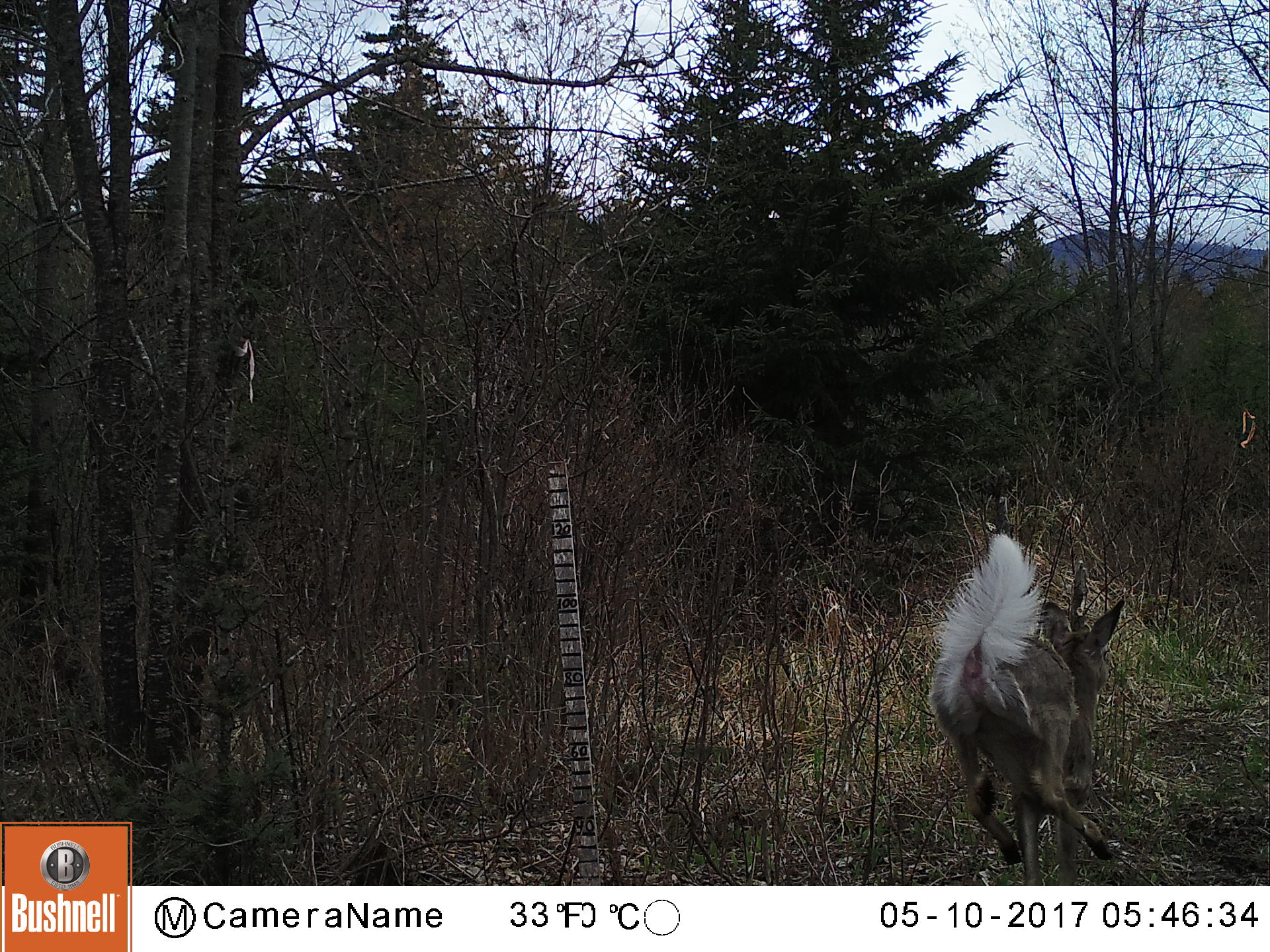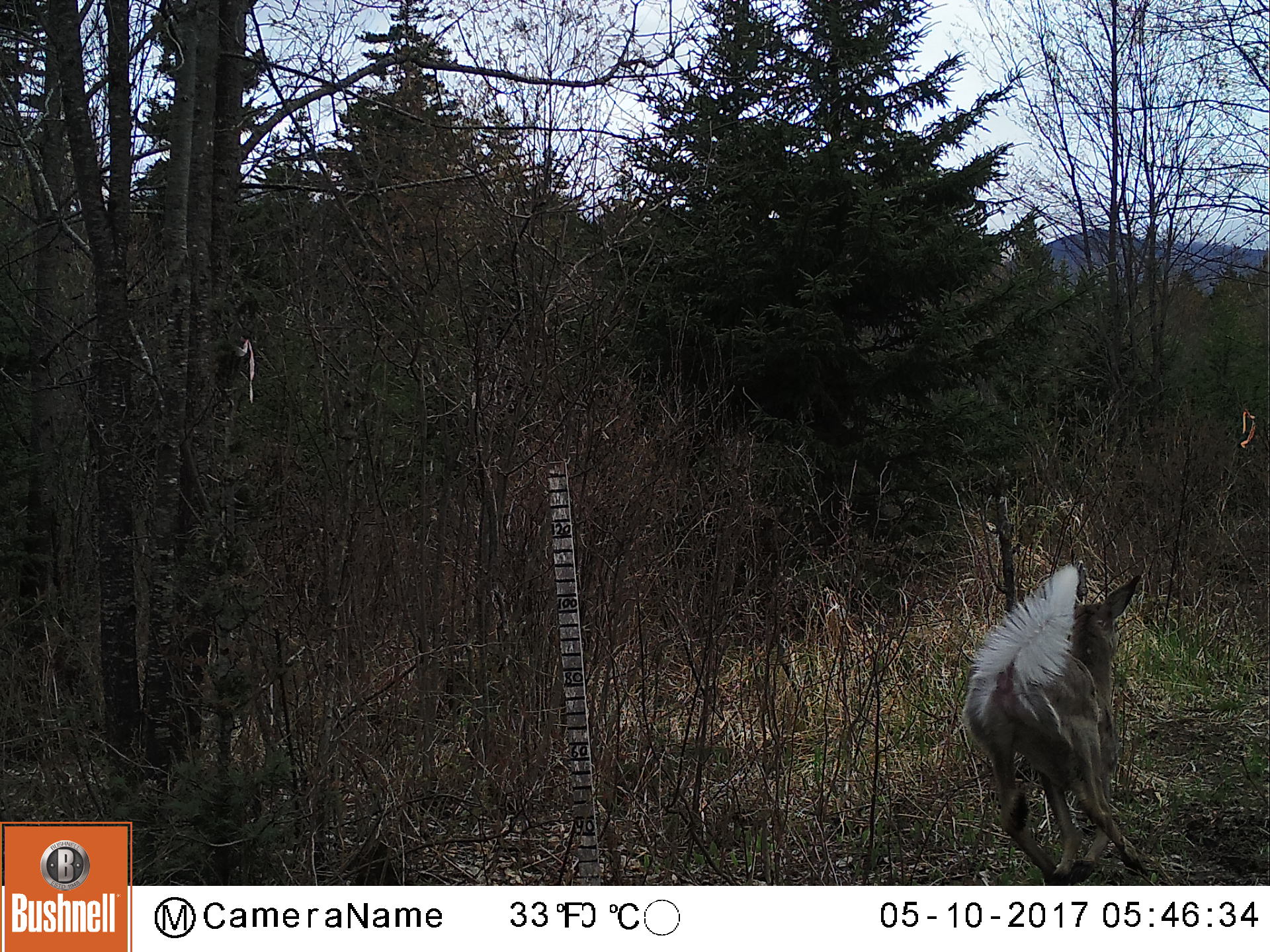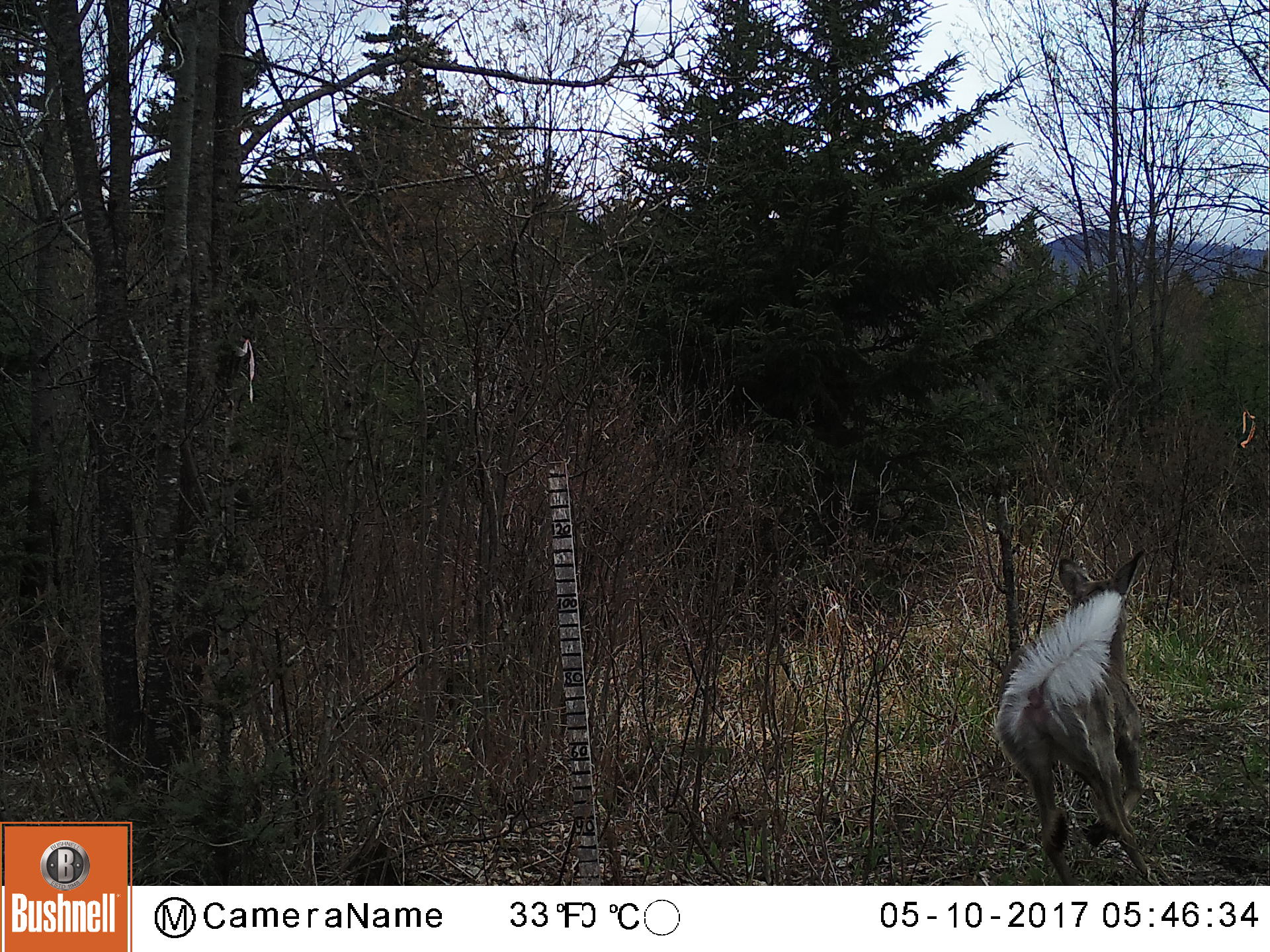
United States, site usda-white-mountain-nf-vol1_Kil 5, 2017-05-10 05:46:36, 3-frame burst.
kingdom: Animalia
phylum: Chordata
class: Mammalia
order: Artiodactyla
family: Cervidae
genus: Odocoileus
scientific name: Odocoileus virginianus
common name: white-tailed deer